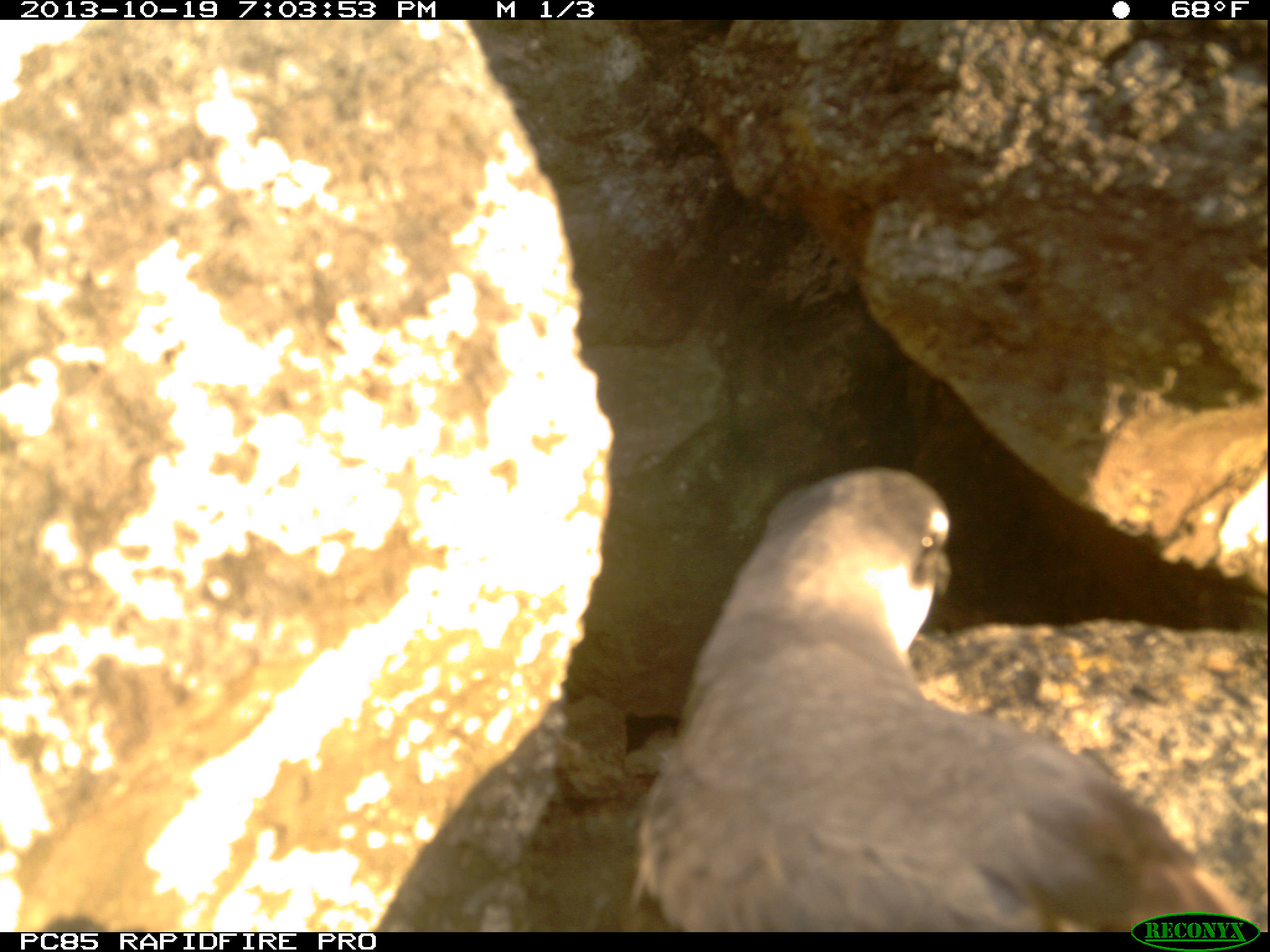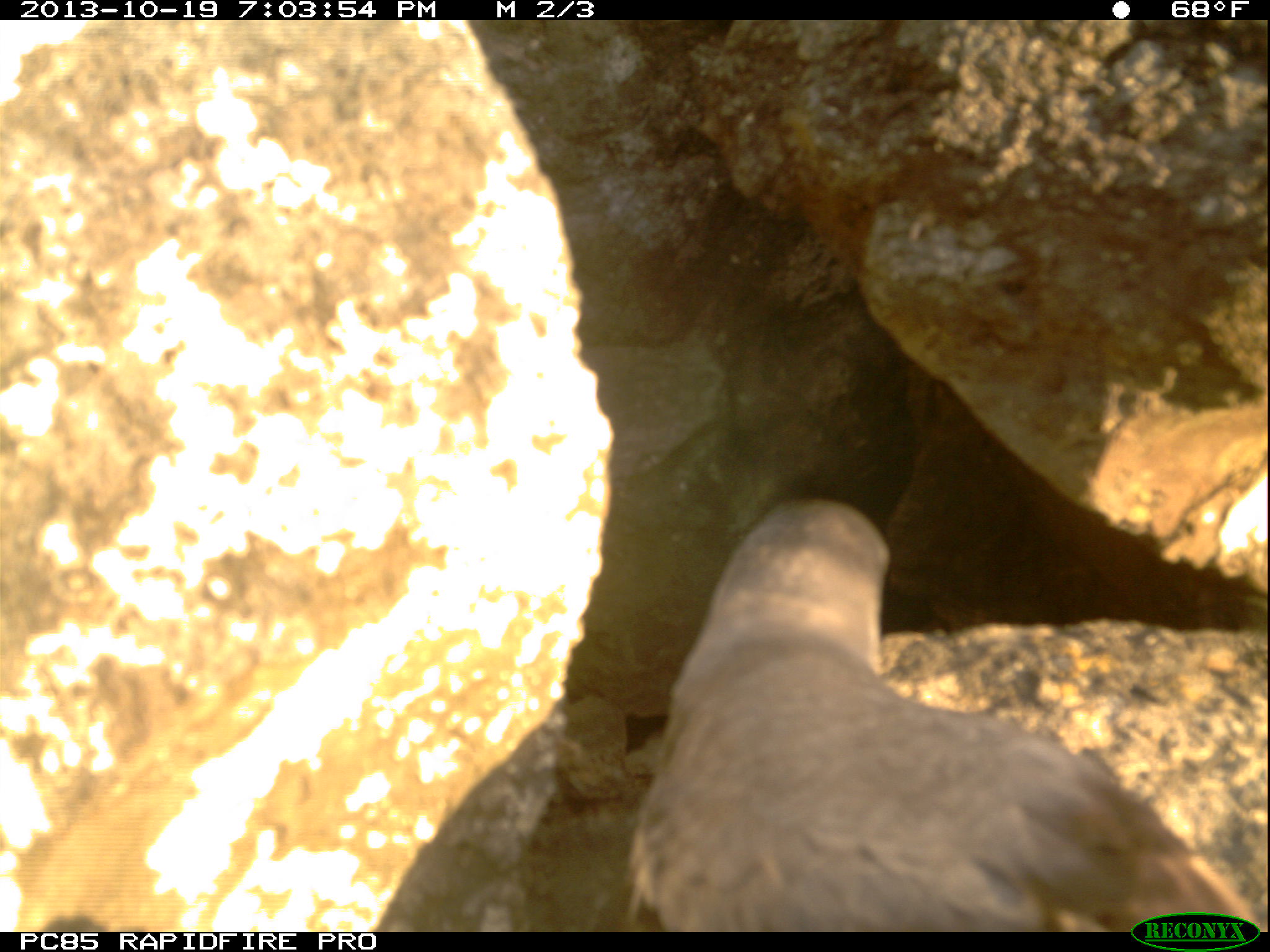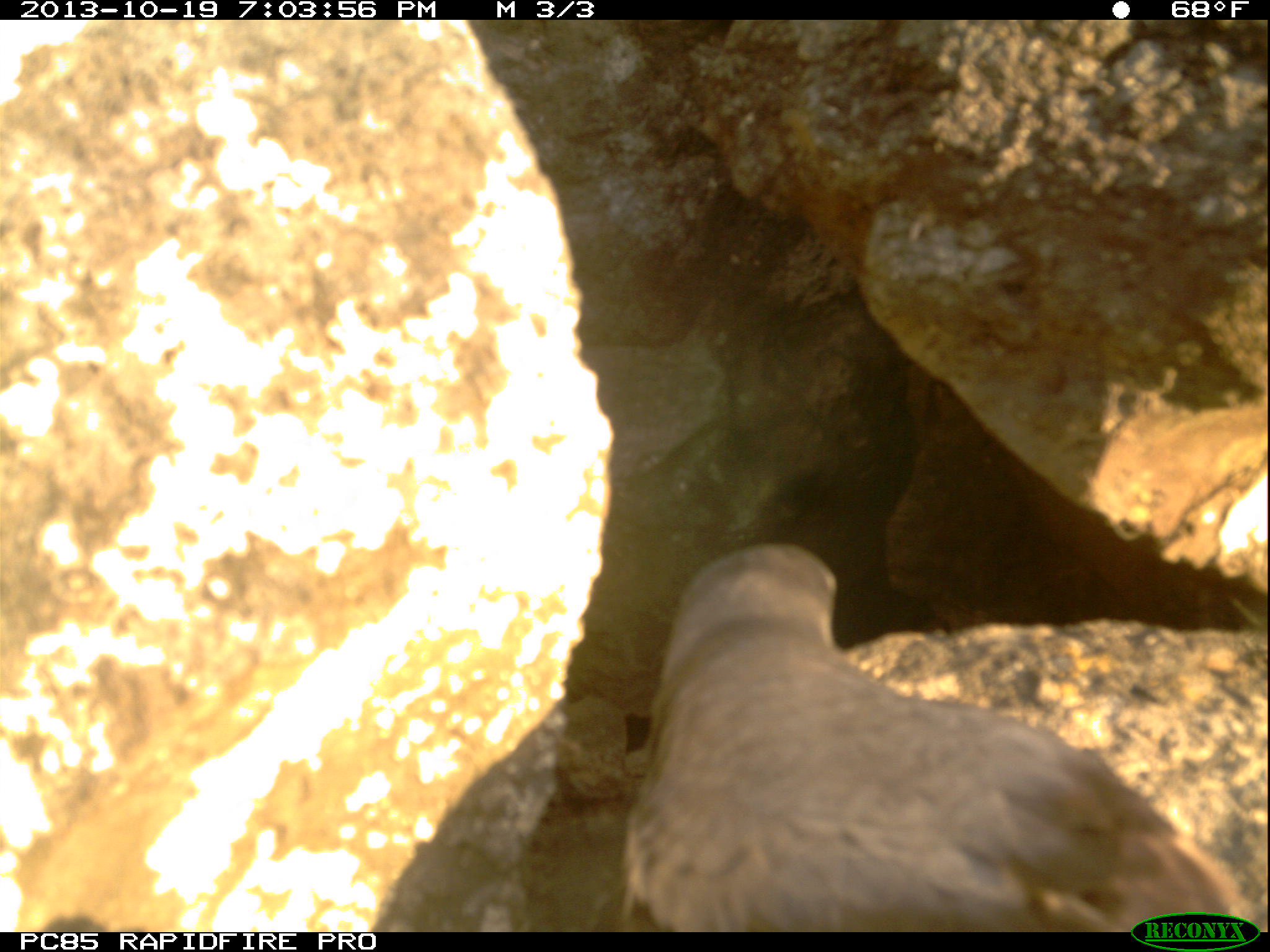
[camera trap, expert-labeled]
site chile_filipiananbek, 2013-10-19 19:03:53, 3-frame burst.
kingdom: Animalia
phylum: Chordata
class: Aves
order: Procellariiformes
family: Procellariidae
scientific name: Procellariidae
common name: petrel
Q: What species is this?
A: Petrel (Procellariidae).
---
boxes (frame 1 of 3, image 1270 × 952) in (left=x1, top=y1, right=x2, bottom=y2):
petrel: (left=630, top=464, right=1250, bottom=928)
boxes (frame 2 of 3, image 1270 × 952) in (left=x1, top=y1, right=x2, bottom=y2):
petrel: (left=621, top=501, right=1254, bottom=930)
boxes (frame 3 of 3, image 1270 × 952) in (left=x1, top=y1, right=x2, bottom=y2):
petrel: (left=611, top=547, right=1249, bottom=931)